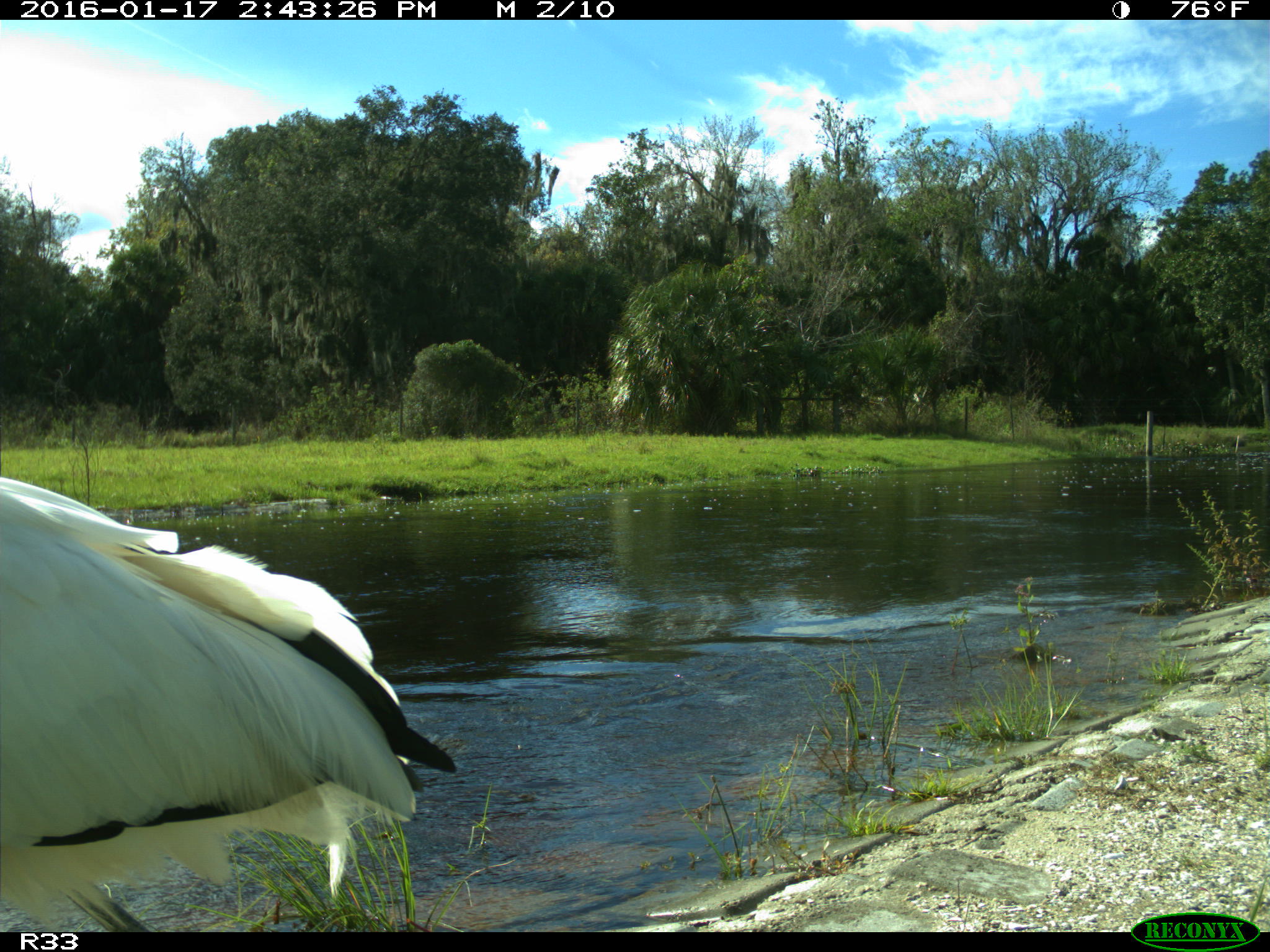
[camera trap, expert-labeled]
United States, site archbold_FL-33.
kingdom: Animalia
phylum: Chordata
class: Aves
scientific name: Aves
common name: birds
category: unidentified bird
Unidentified bird (birds) (Aves).